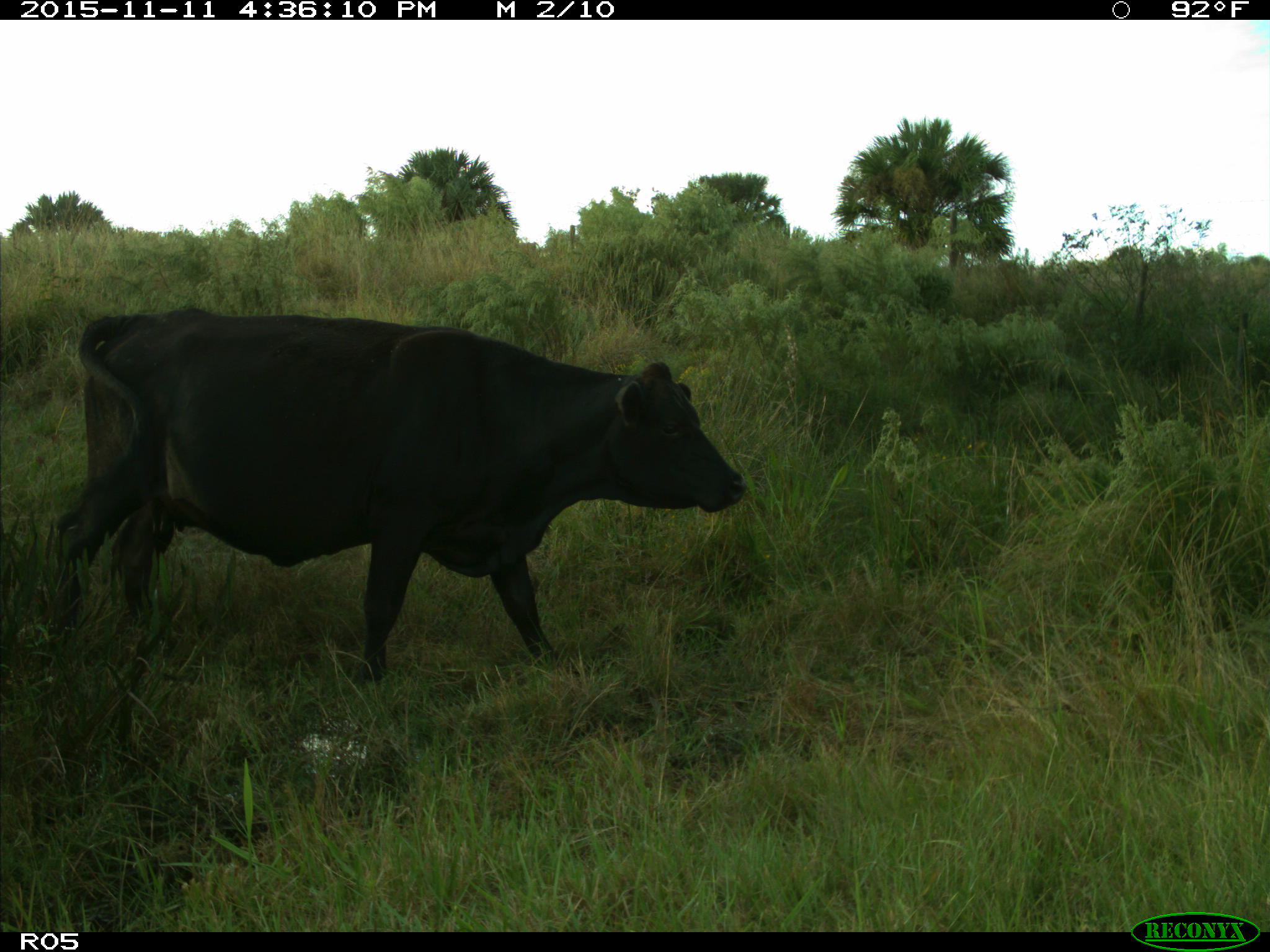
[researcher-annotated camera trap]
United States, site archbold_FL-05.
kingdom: Animalia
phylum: Chordata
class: Mammalia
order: Artiodactyla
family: Bovidae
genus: Bos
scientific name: Bos taurus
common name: domestic cow